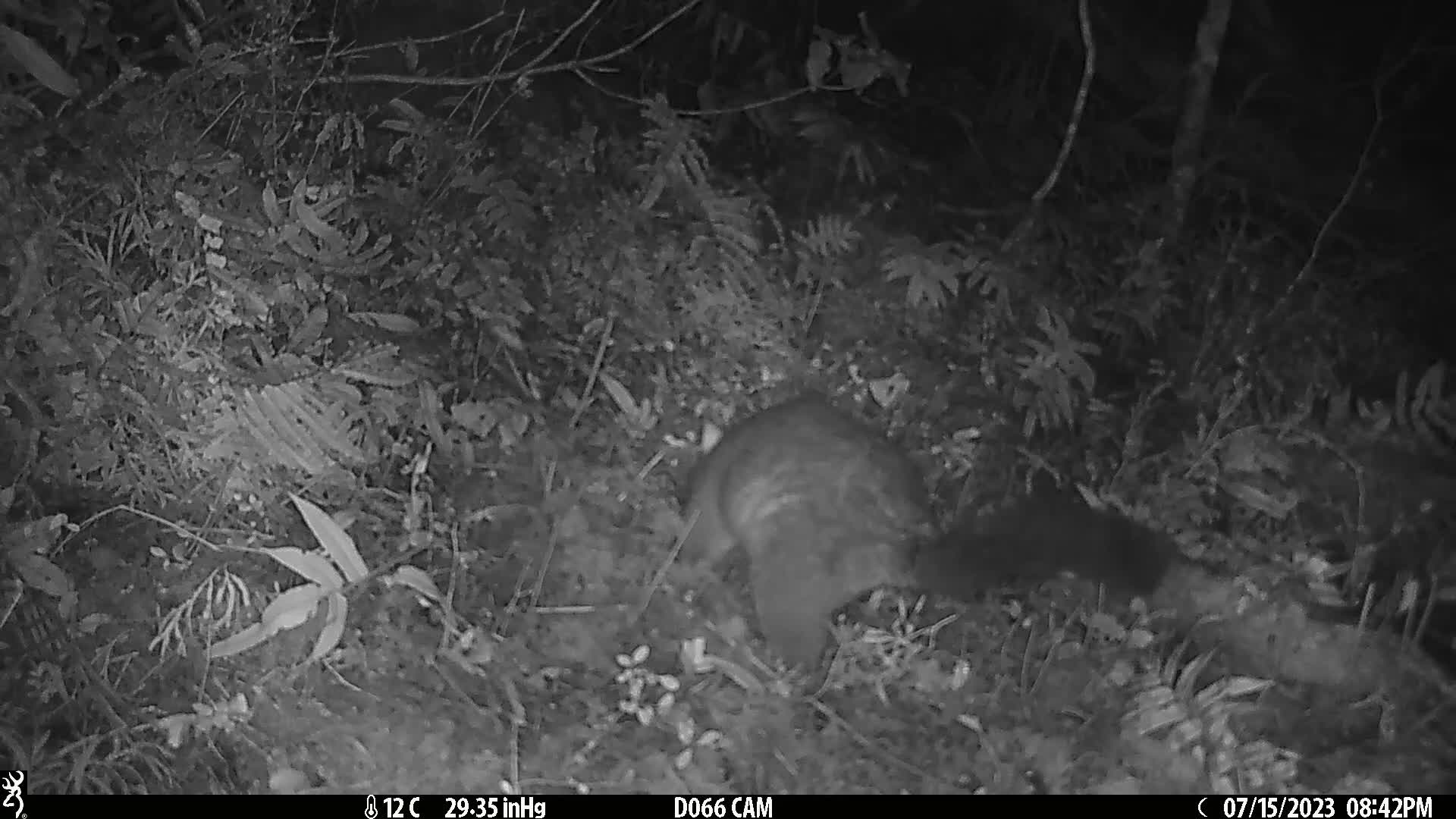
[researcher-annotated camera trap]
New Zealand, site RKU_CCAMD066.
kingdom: Animalia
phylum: Chordata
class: Mammalia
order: Diprotodontia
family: Phalangeridae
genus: Trichosurus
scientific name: Trichosurus vulpecula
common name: common brushtail possum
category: possum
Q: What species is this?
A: Possum (common brushtail possum) (Trichosurus vulpecula).